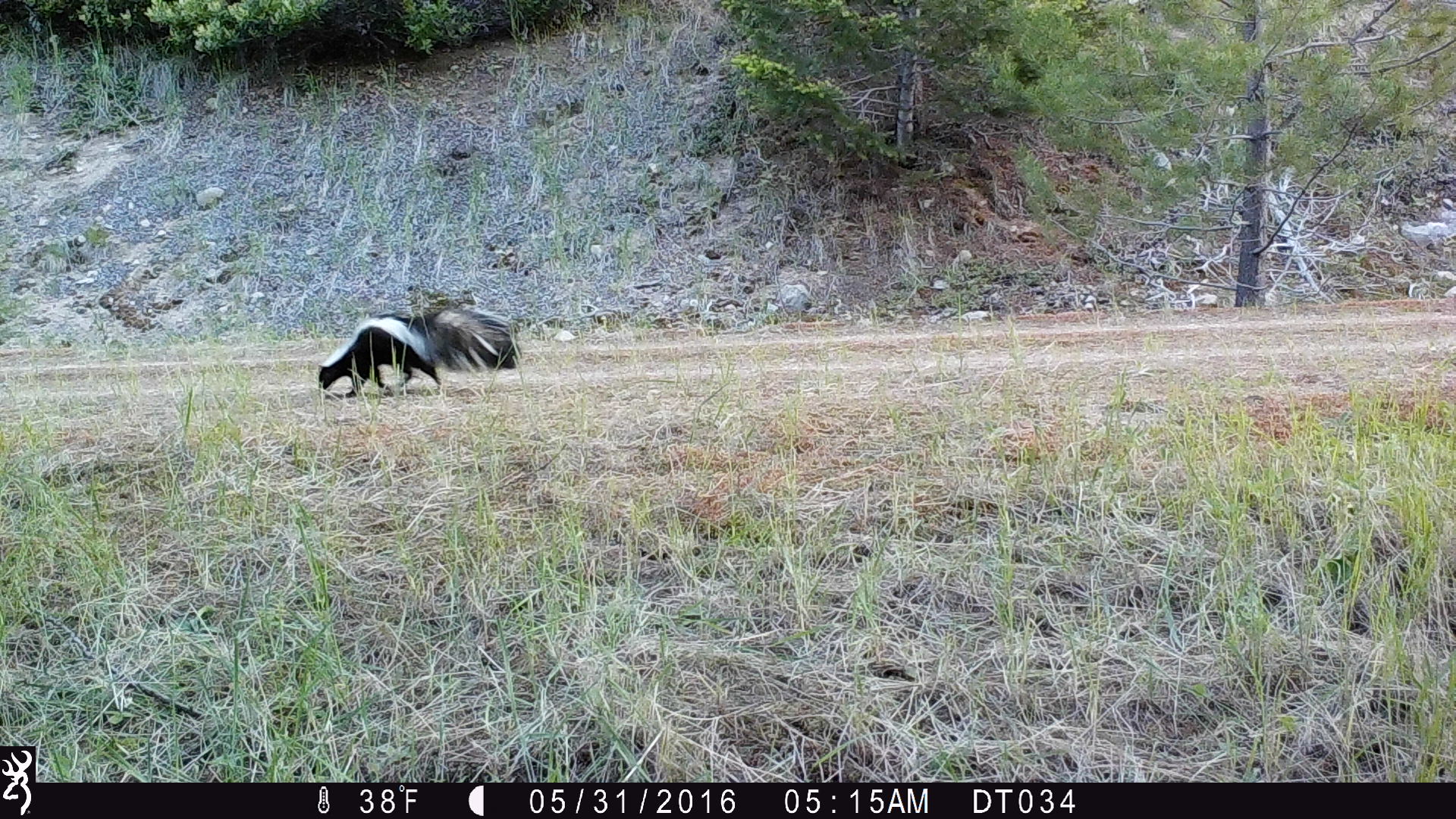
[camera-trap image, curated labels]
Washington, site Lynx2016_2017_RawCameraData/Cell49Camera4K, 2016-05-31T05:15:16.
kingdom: Animalia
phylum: Chordata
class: Mammalia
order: Carnivora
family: Mephitidae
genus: Mephitis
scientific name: Mephitis mephitis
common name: striped skunk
Mephitis mephitis (striped skunk). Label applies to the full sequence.